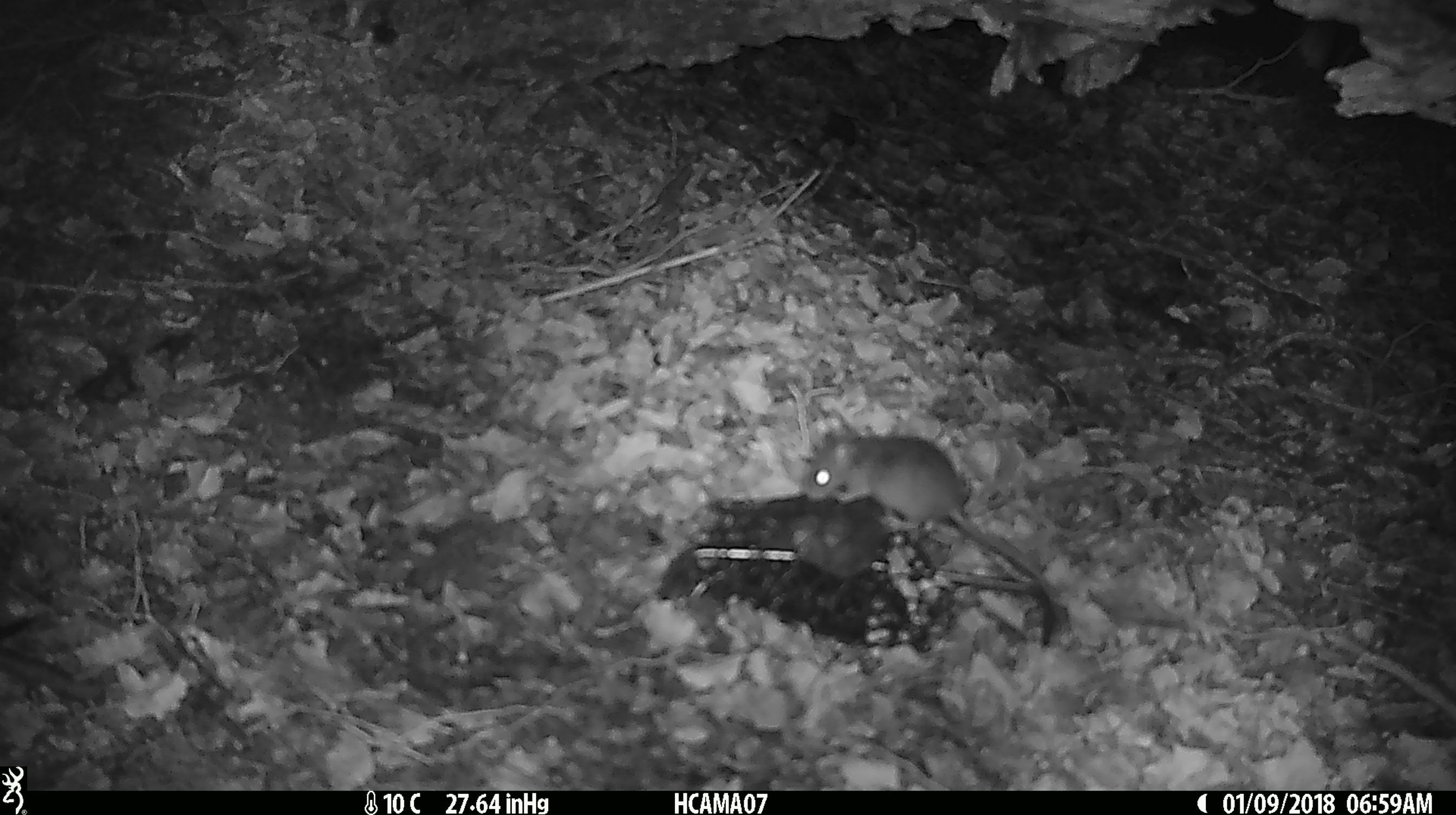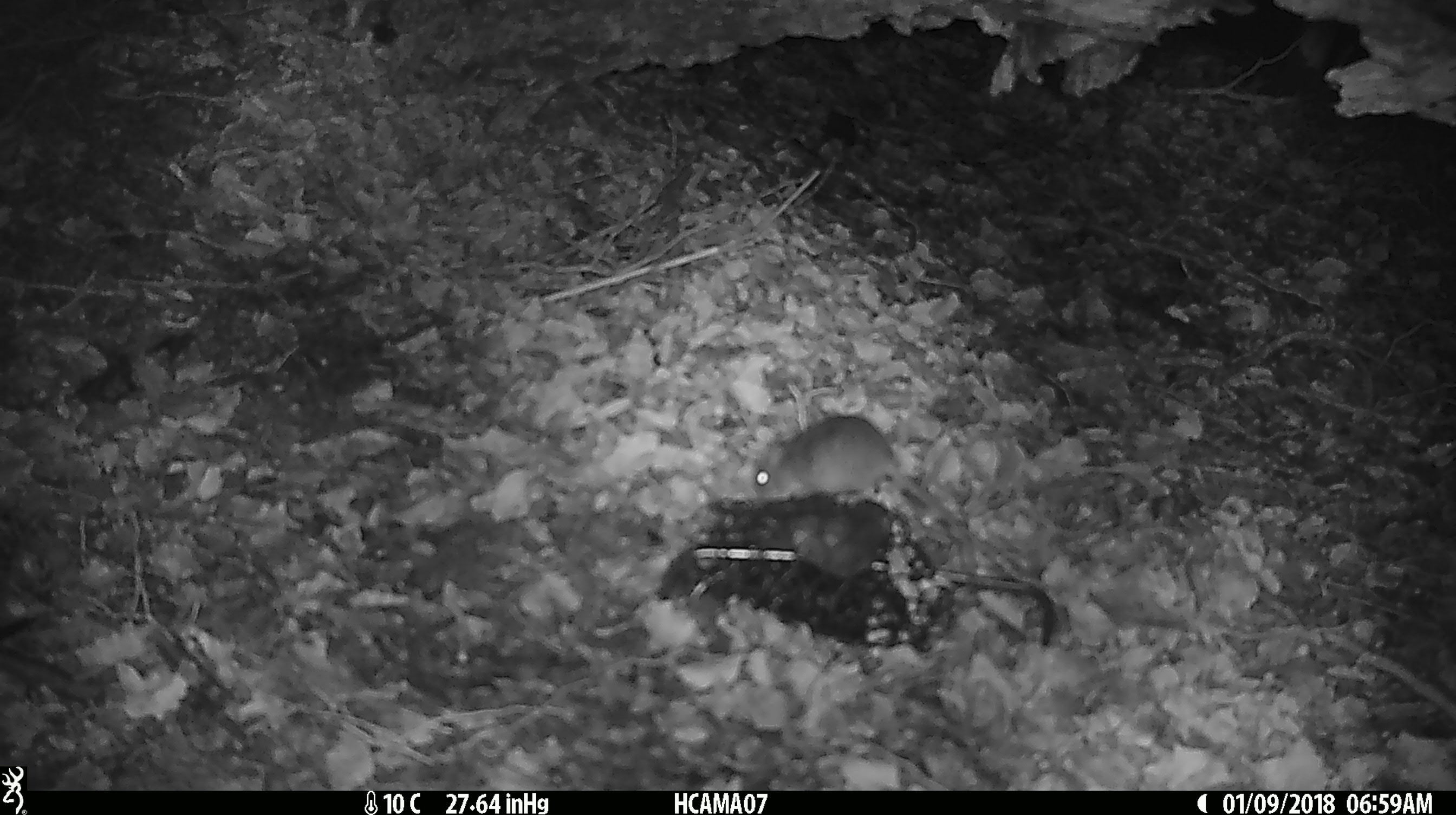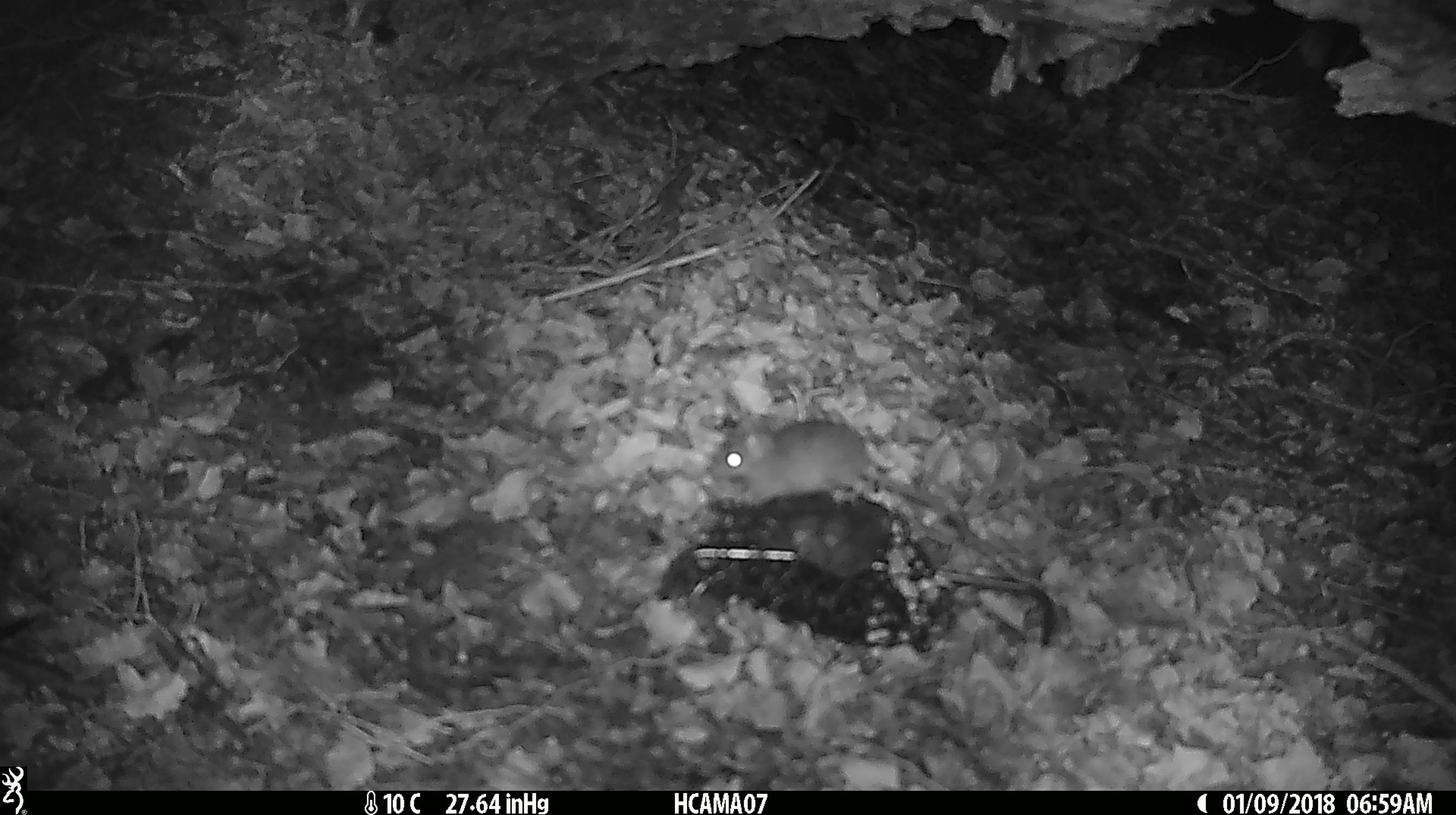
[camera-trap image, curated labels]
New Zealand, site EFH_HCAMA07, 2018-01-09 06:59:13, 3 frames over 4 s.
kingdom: Animalia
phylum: Chordata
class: Mammalia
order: Rodentia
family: Muridae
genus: Mus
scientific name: Mus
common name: mouse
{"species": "mouse (Mus)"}